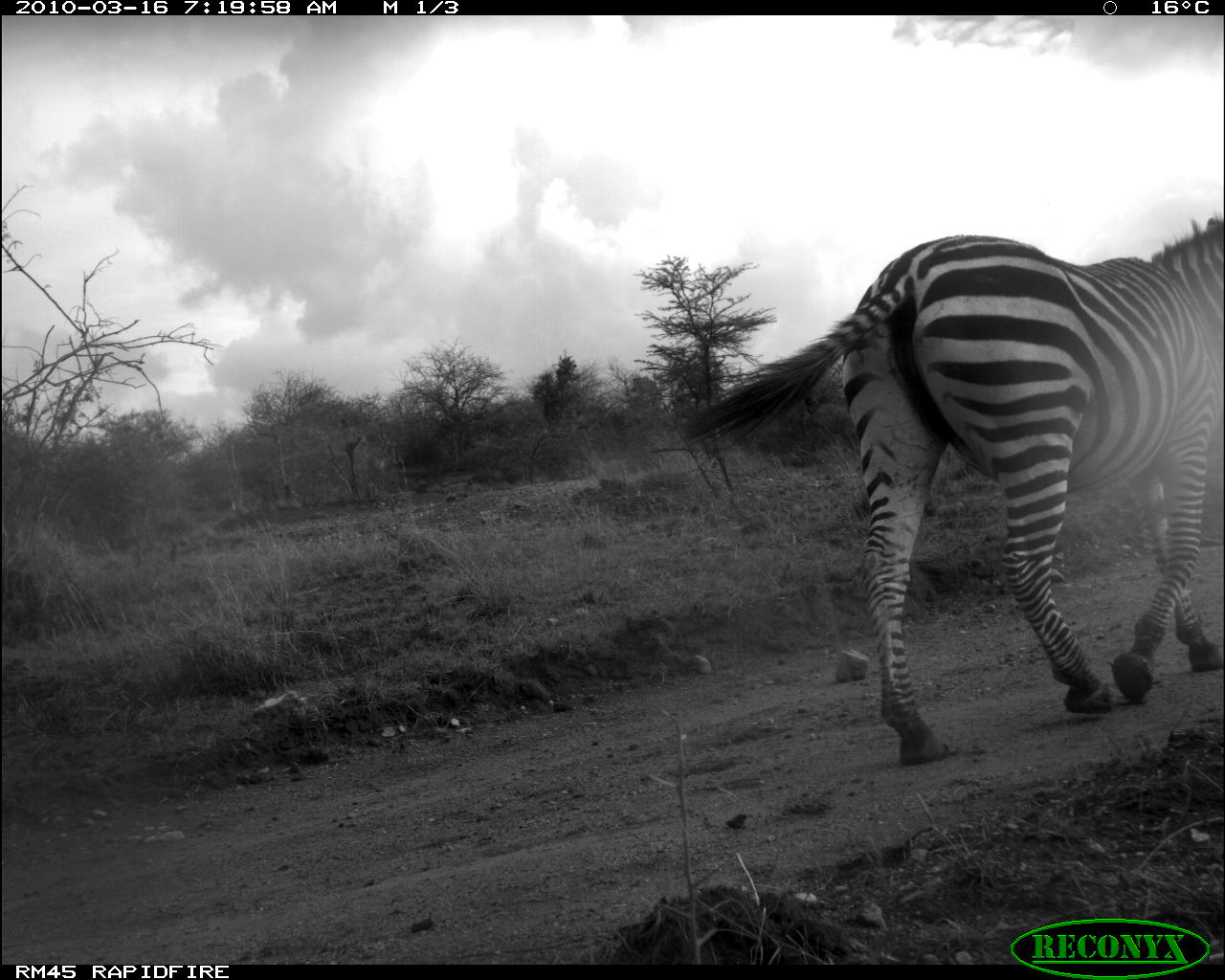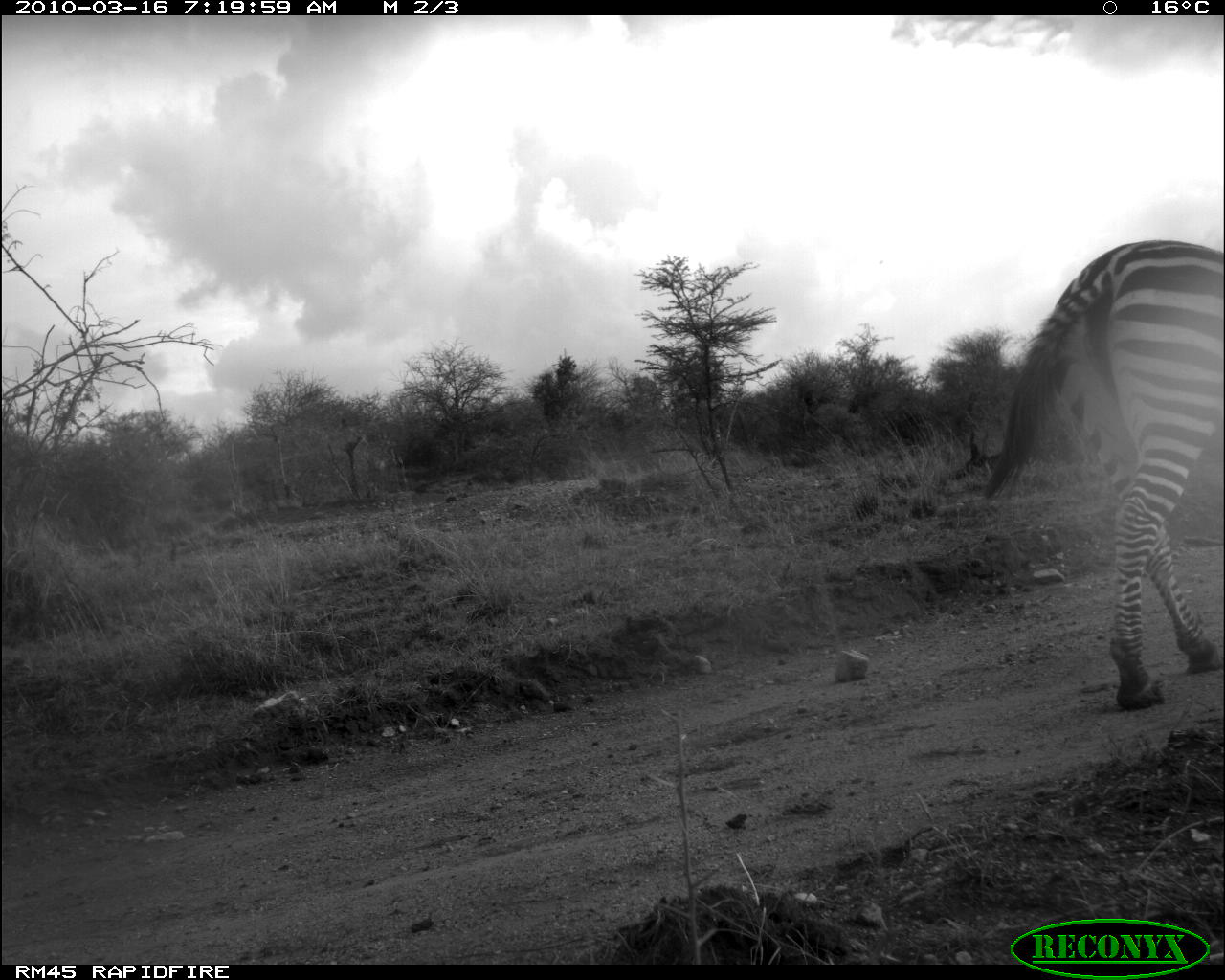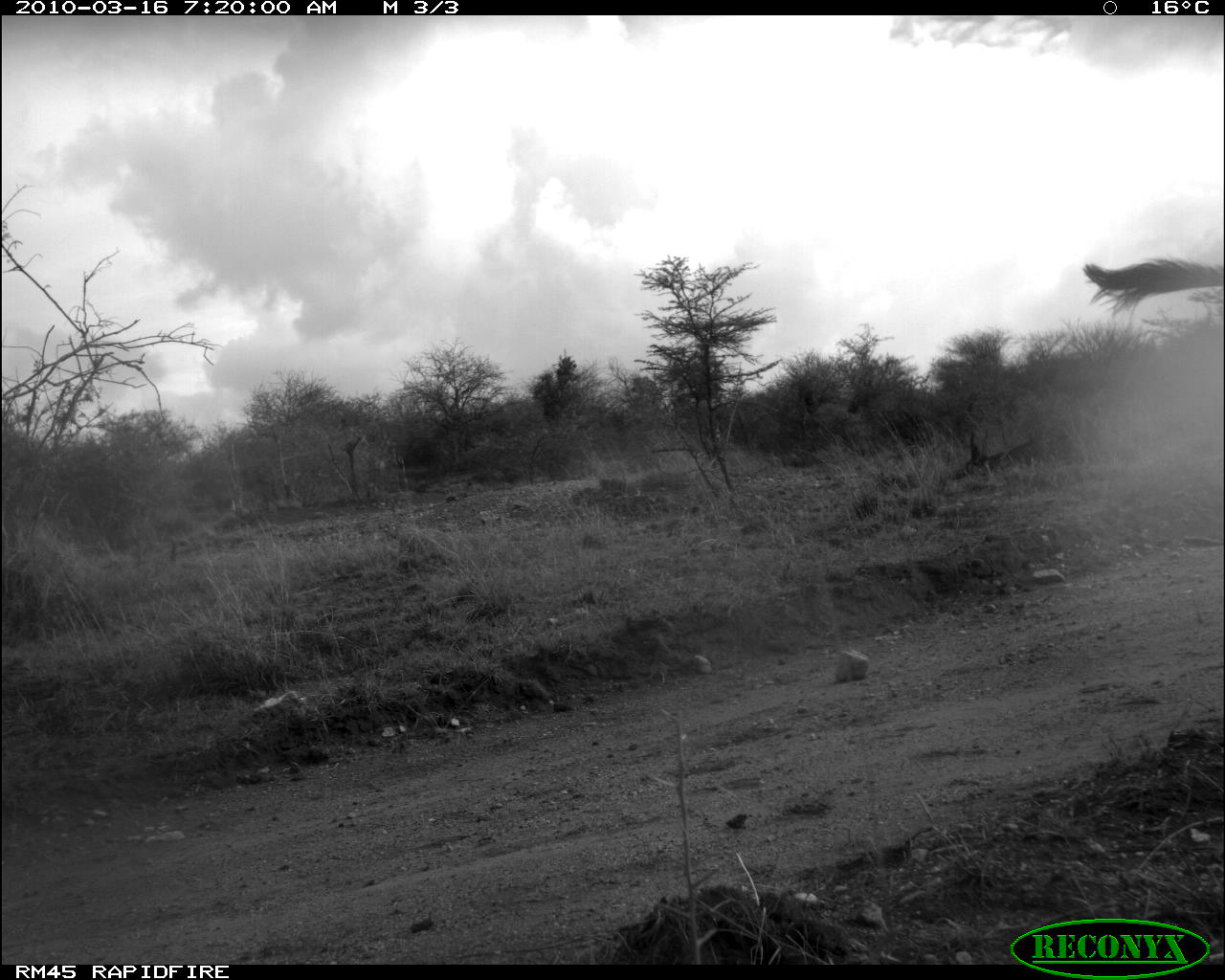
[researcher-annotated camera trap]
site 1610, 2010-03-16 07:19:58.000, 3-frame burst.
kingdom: Animalia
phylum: Chordata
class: Mammalia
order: Perissodactyla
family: Equidae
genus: Equus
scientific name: Equus quagga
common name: plains zebra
Equus quagga (plains zebra), count 1.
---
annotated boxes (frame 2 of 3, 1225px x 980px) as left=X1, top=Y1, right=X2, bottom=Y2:
equus quagga: left=981, top=238, right=1225, bottom=709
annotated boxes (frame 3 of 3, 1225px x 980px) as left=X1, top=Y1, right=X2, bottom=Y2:
equus quagga: left=1080, top=252, right=1225, bottom=319